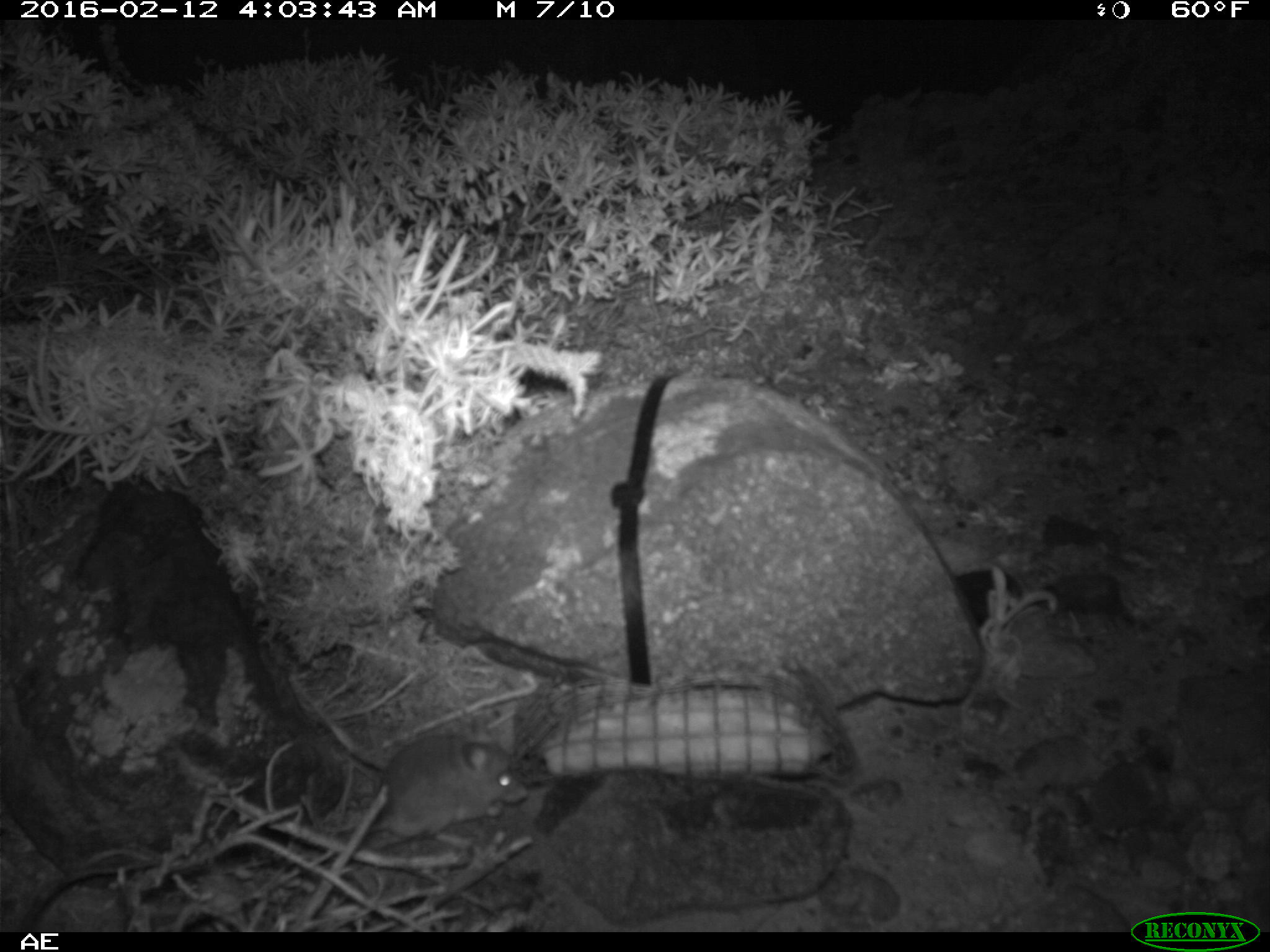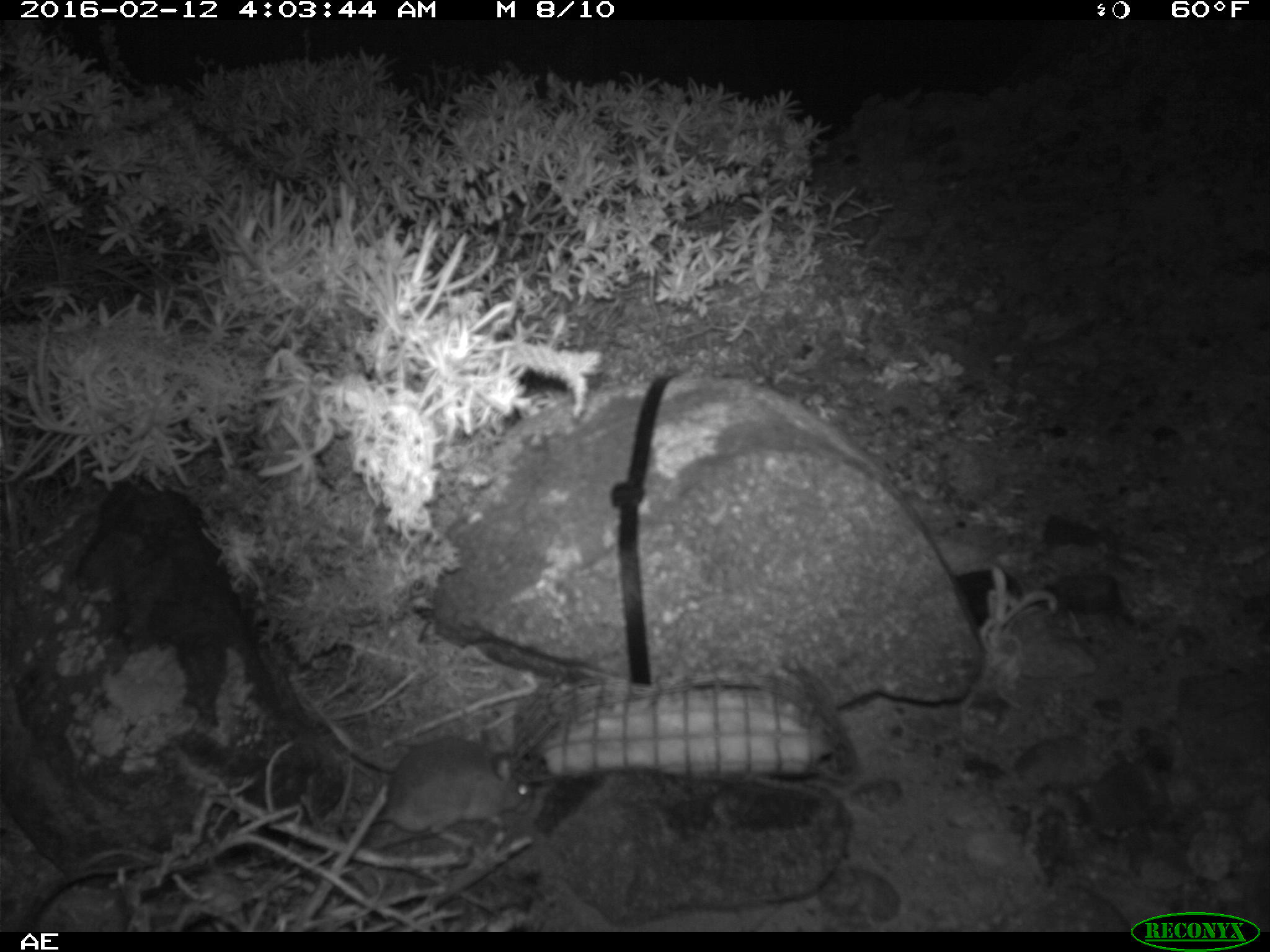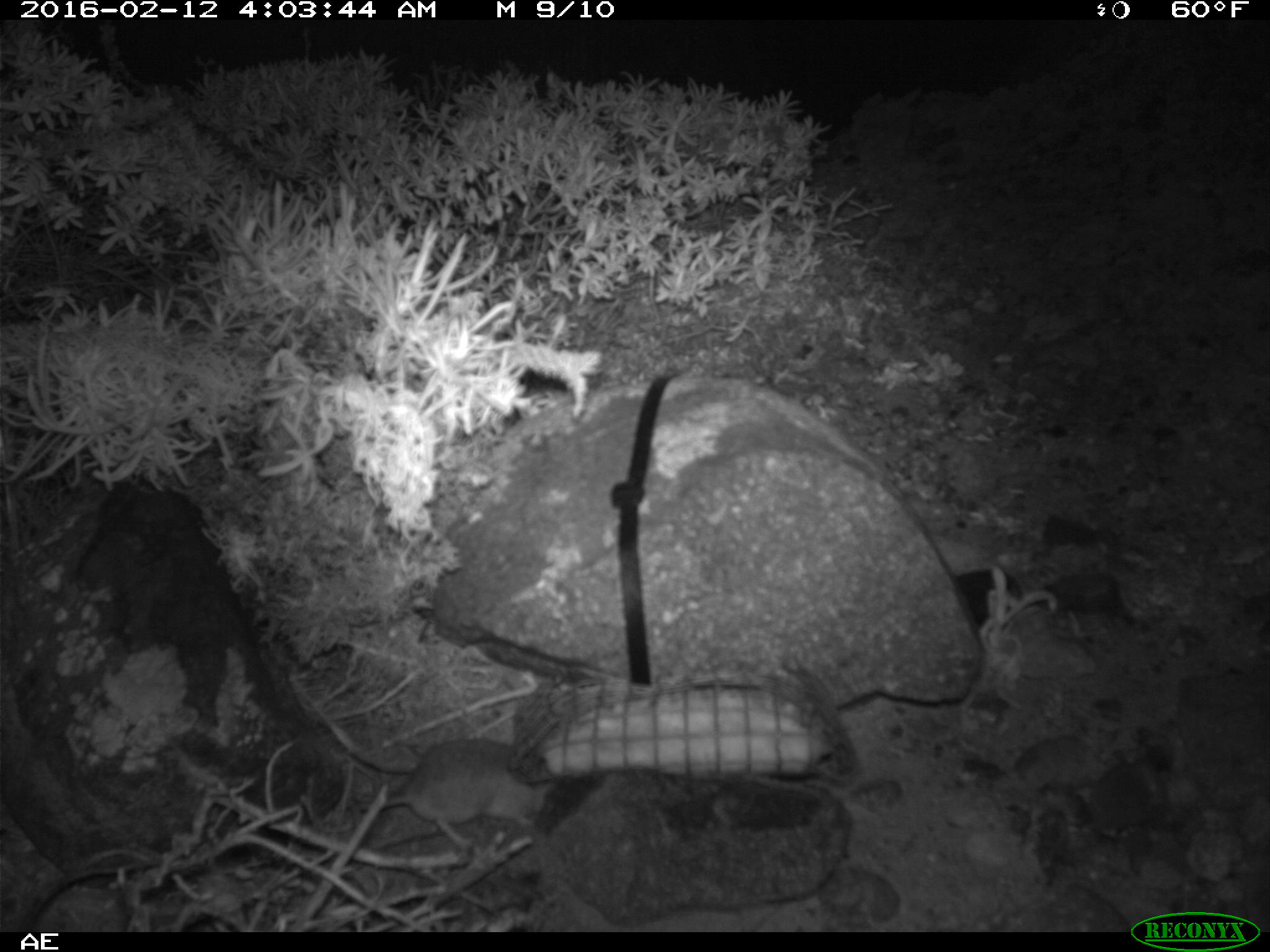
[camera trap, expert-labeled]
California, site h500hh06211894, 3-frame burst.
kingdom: Animalia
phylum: Chordata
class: Mammalia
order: Rodentia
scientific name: Rodentia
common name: rodent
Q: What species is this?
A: Rodent (Rodentia).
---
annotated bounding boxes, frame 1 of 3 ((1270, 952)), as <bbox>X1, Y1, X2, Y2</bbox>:
rodent: <bbox>368, 733, 528, 836</bbox>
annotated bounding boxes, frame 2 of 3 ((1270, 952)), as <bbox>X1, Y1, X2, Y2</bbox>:
rodent: <bbox>340, 727, 536, 846</bbox>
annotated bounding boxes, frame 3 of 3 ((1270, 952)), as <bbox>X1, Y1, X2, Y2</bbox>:
rodent: <bbox>360, 736, 554, 853</bbox>